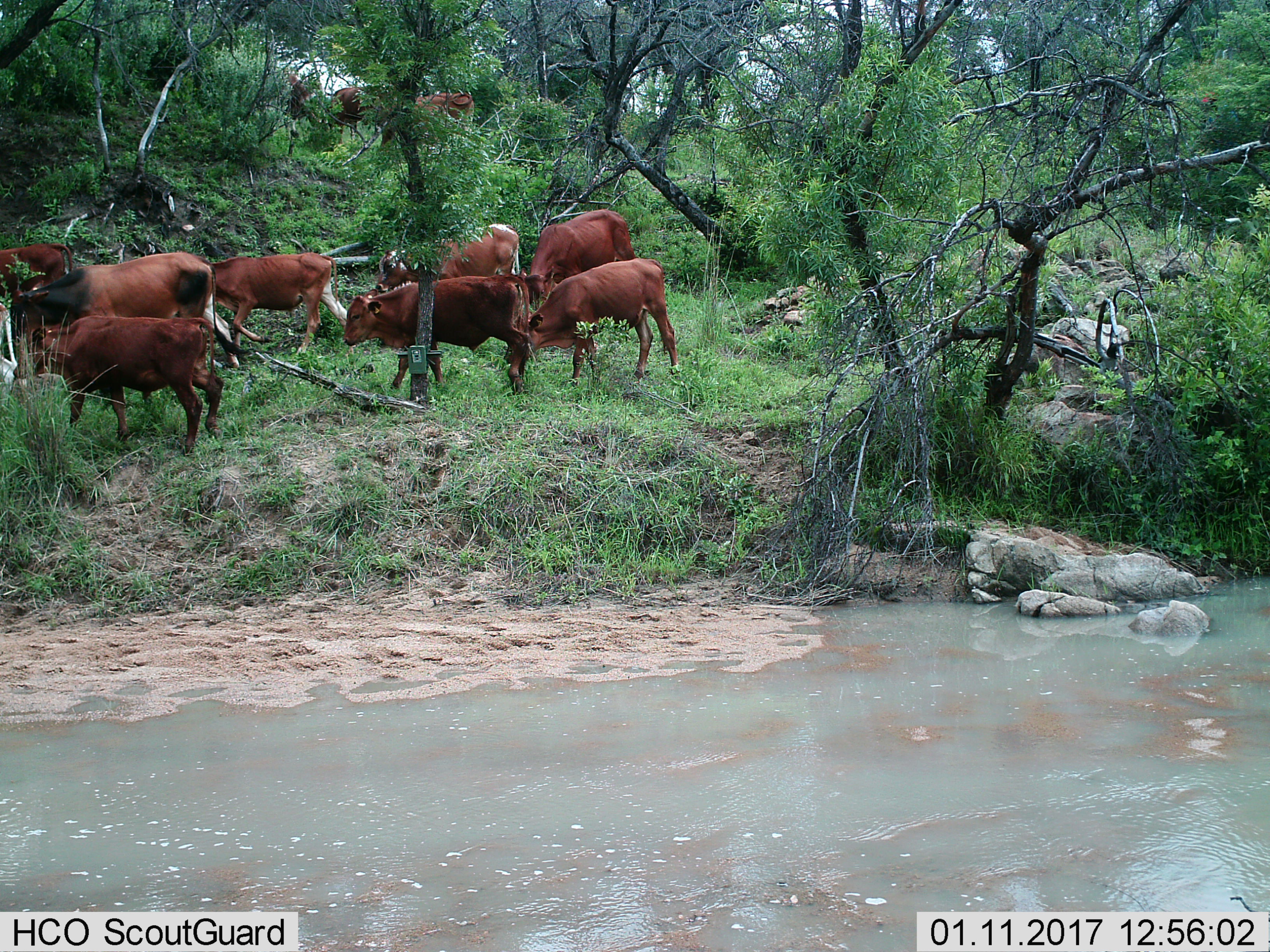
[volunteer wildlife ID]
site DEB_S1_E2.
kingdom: Animalia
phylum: Chordata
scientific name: Vertebrata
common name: domestic animal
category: domesticanimal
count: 10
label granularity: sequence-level